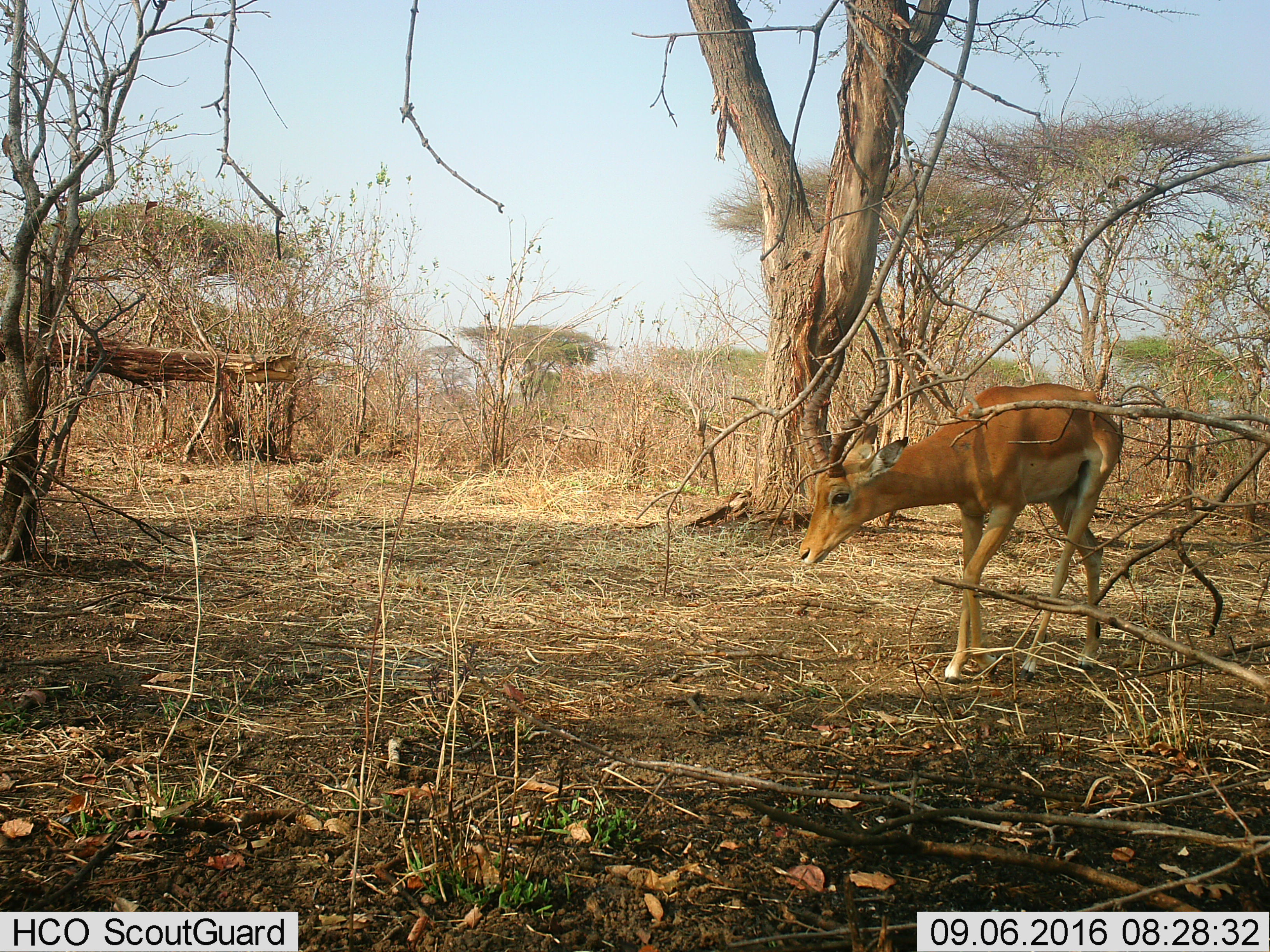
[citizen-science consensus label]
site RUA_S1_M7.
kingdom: Animalia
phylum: Chordata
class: Mammalia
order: Artiodactyla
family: Bovidae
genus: Aepyceros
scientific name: Aepyceros melampus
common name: impala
Impala (Aepyceros melampus), count 1. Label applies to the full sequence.